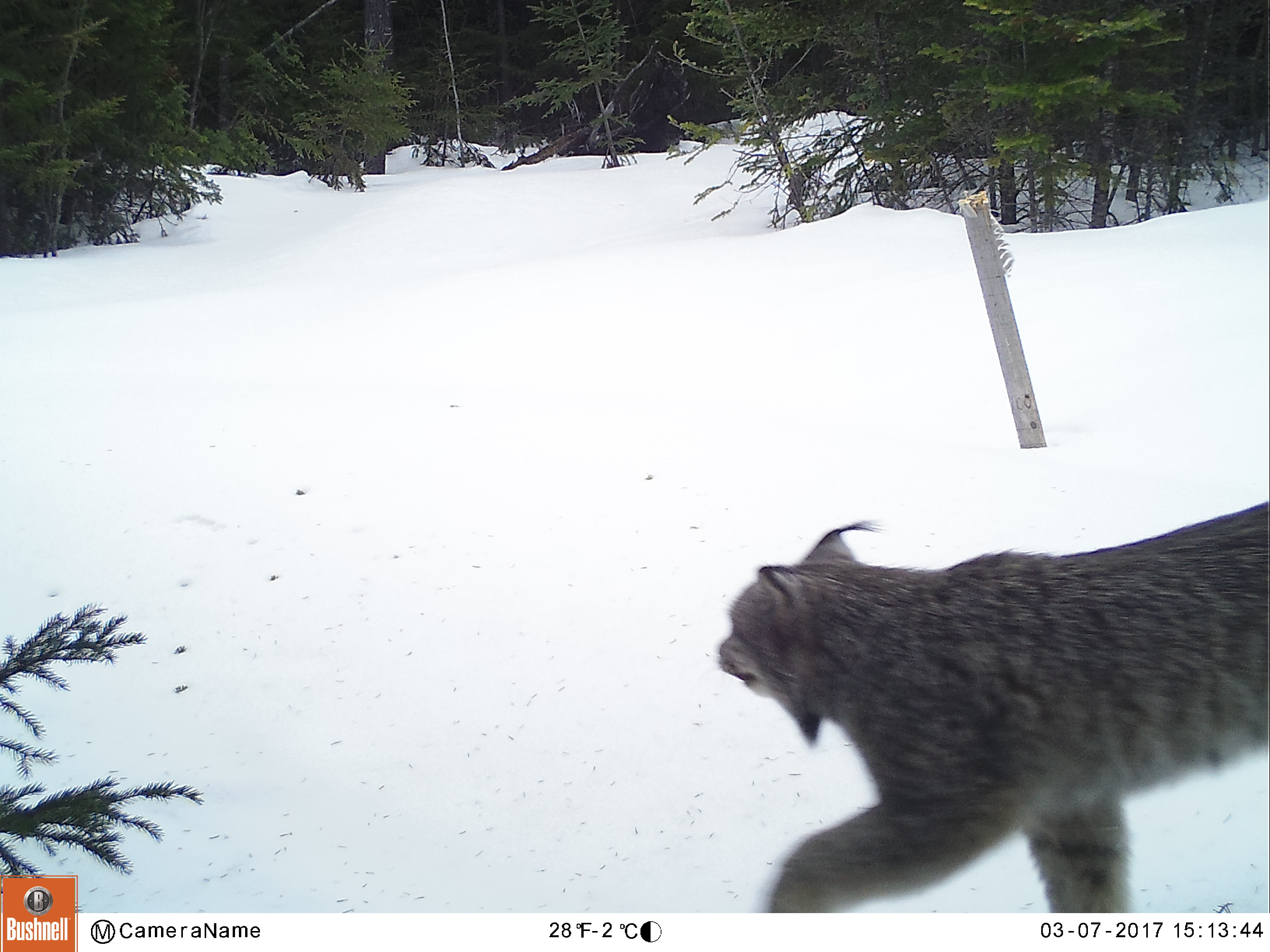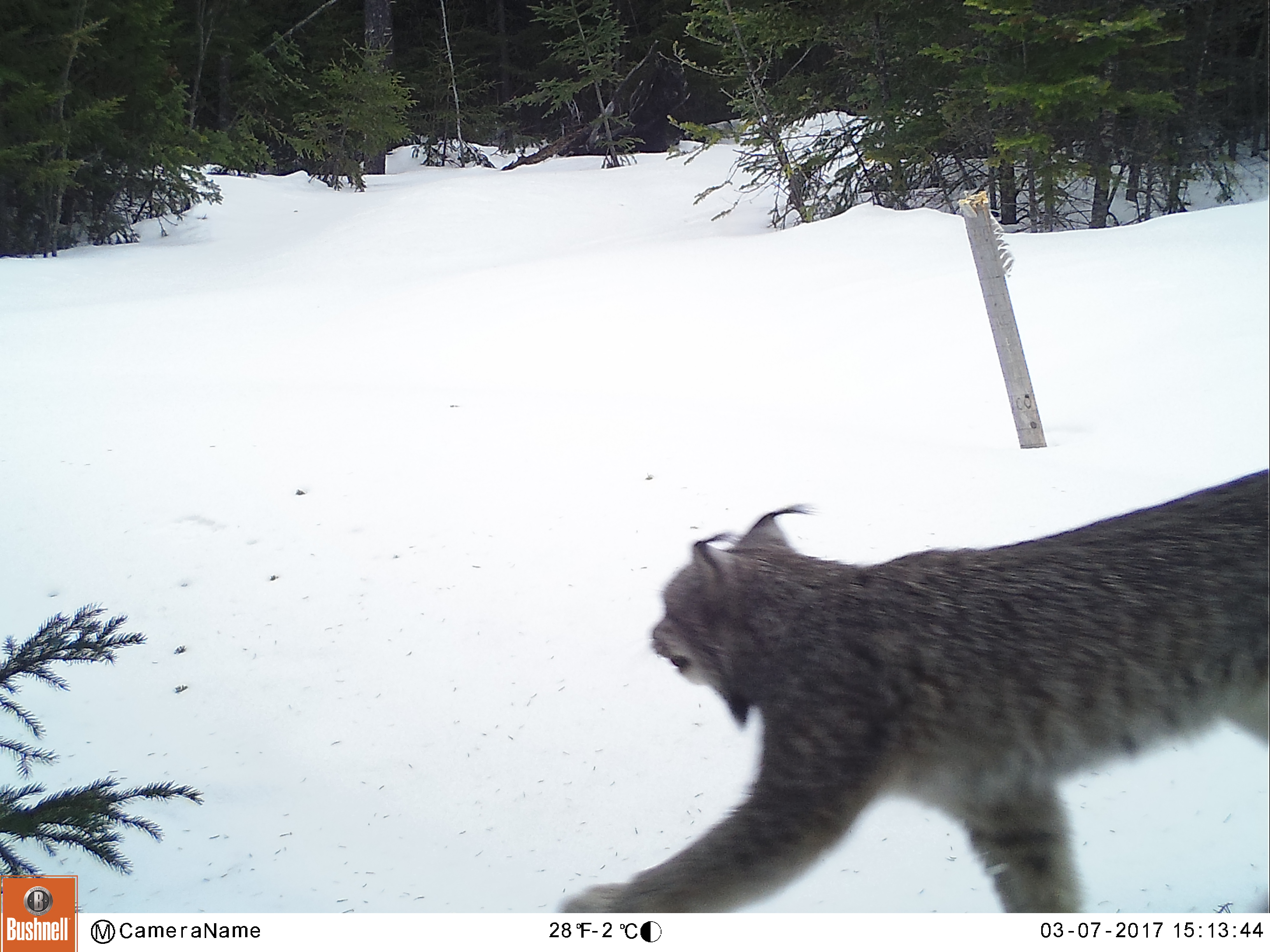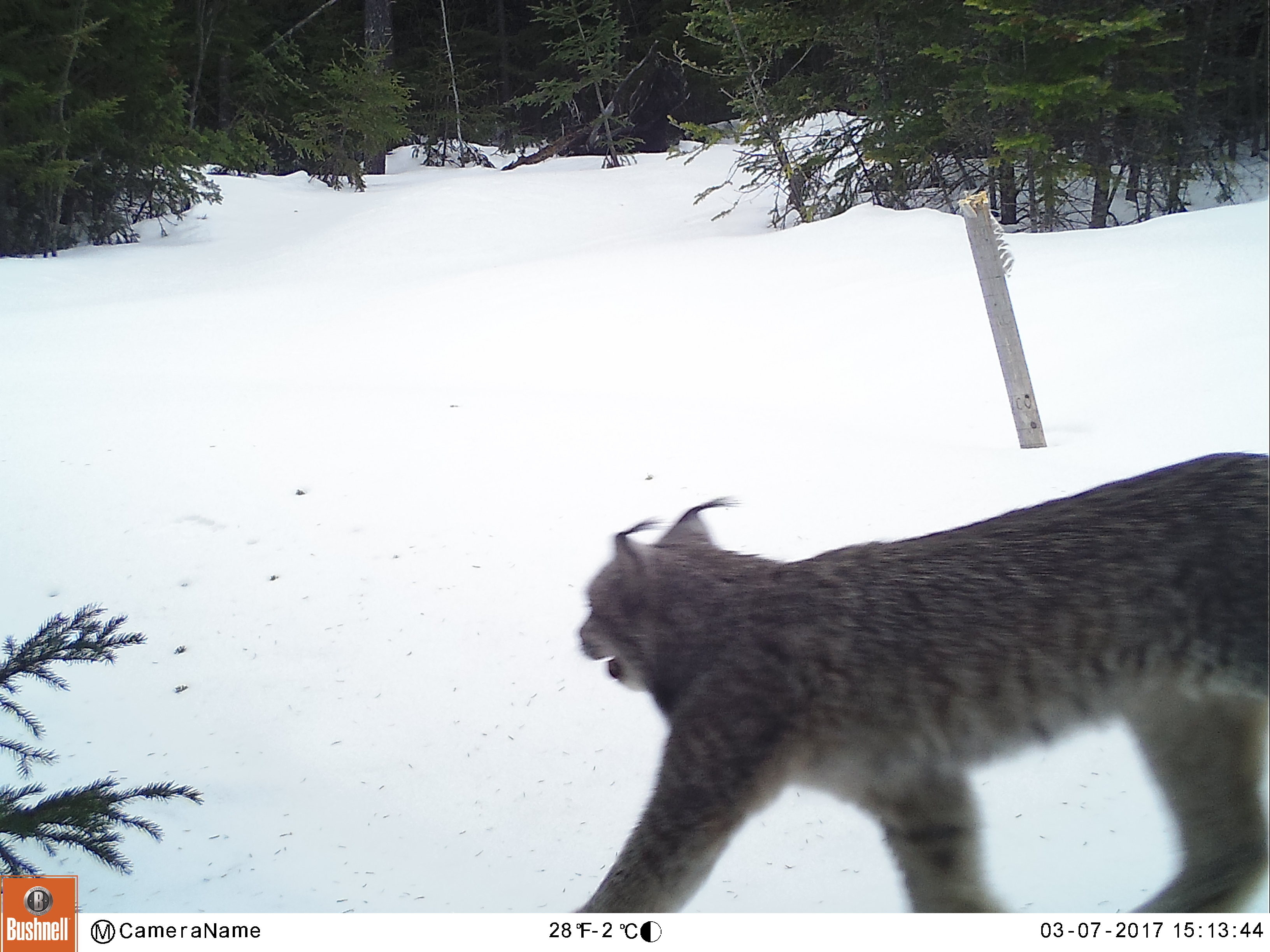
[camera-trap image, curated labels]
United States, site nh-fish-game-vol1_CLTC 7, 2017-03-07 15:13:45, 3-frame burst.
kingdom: Animalia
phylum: Chordata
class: Mammalia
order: Carnivora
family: Felidae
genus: Lynx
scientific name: Lynx canadensis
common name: canada lynx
Canada lynx (Lynx canadensis).